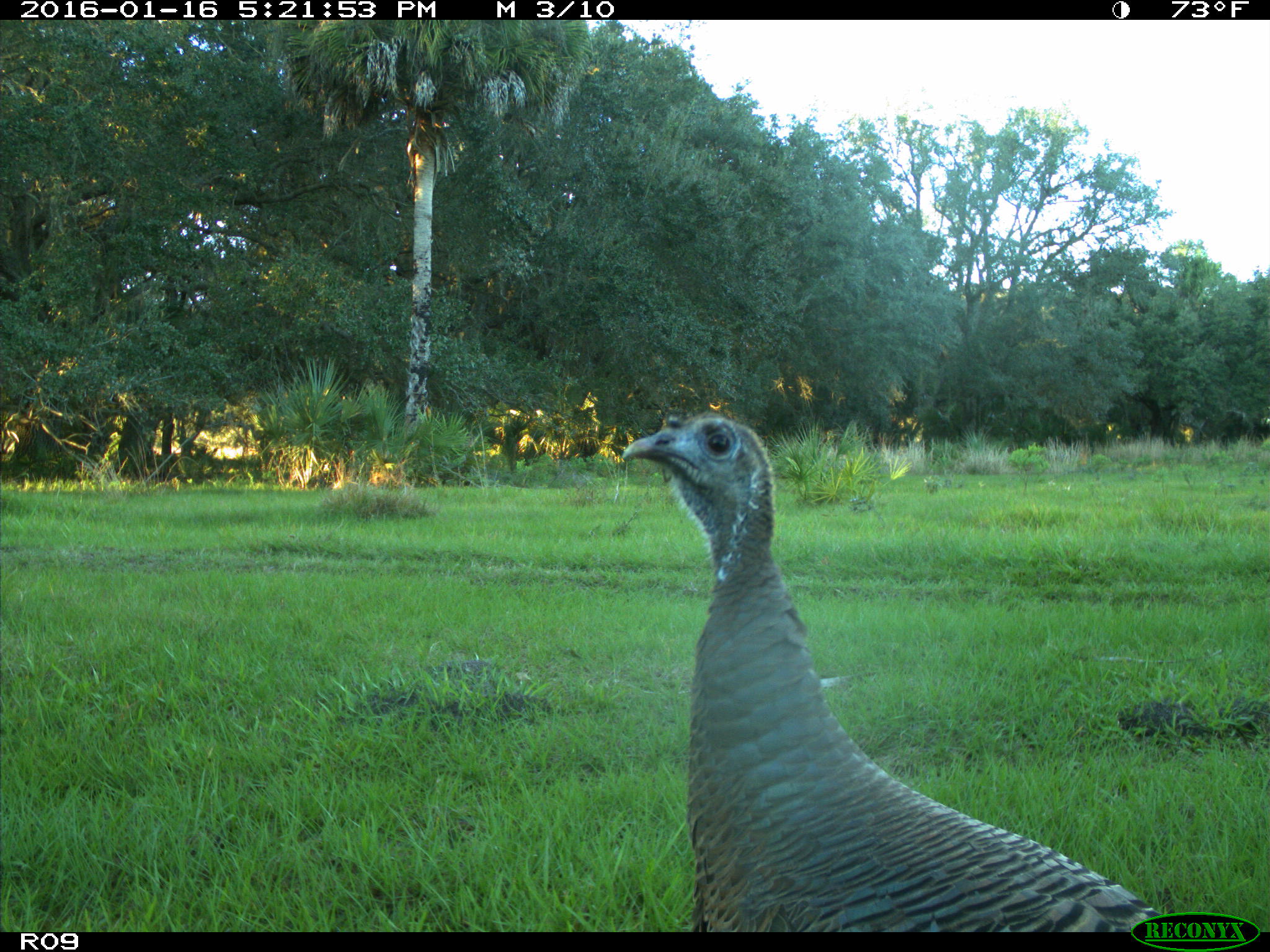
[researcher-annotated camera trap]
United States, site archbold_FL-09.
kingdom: Animalia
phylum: Chordata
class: Aves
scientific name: Aves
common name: birds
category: unidentified bird